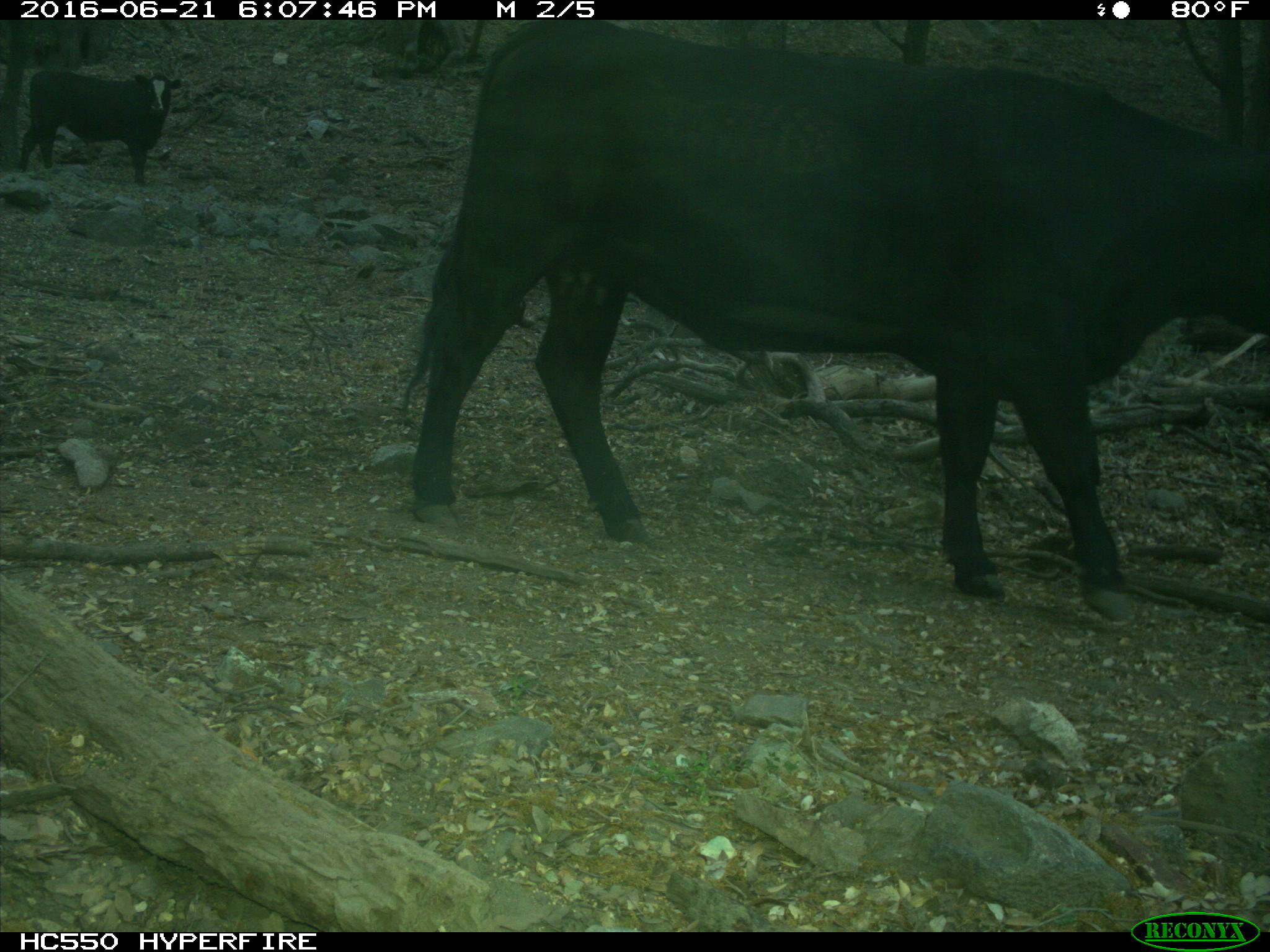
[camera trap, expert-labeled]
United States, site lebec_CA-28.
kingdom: Animalia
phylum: Chordata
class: Mammalia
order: Artiodactyla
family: Bovidae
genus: Bos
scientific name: Bos taurus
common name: domestic cow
Bos taurus (domestic cow).